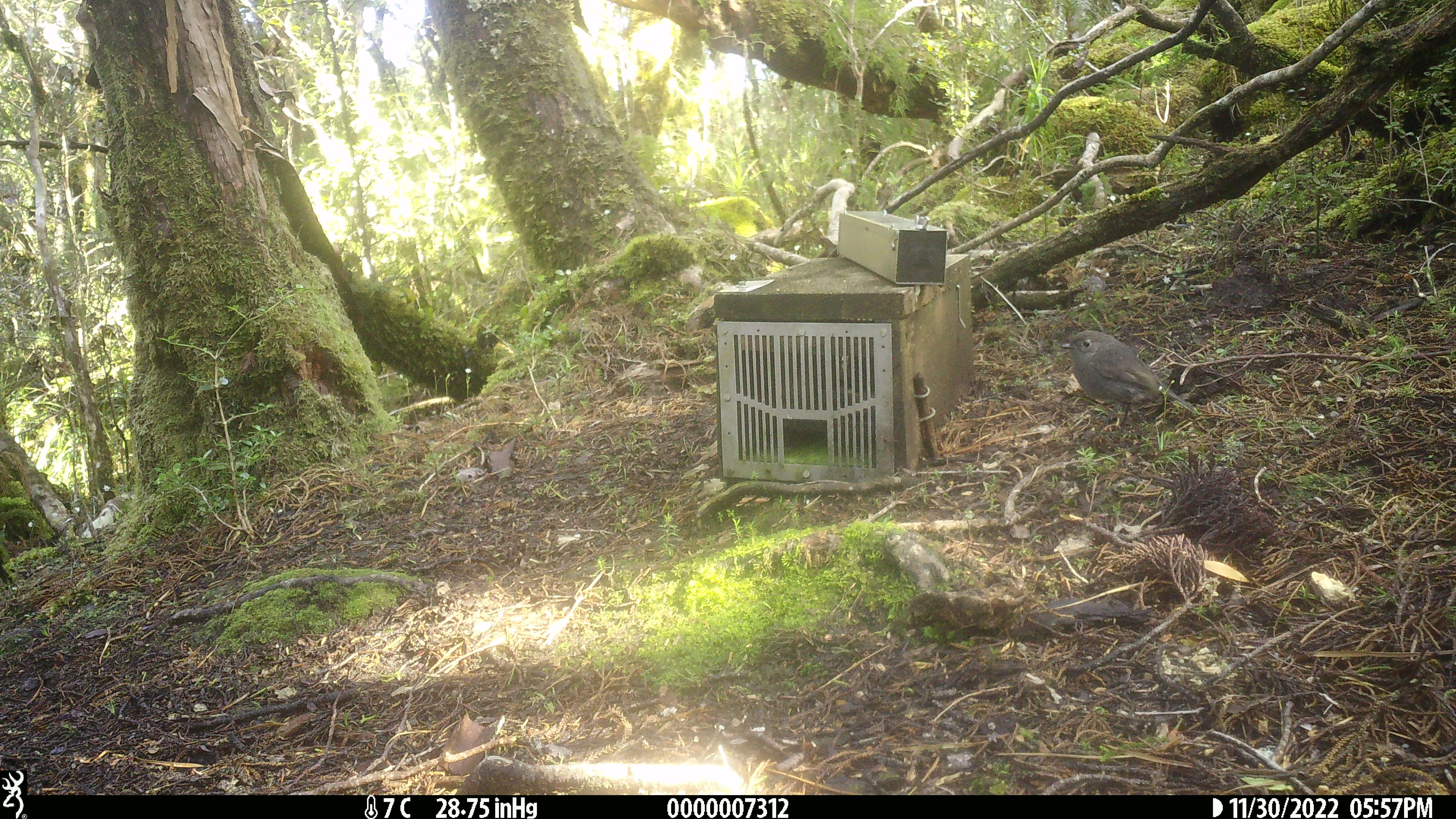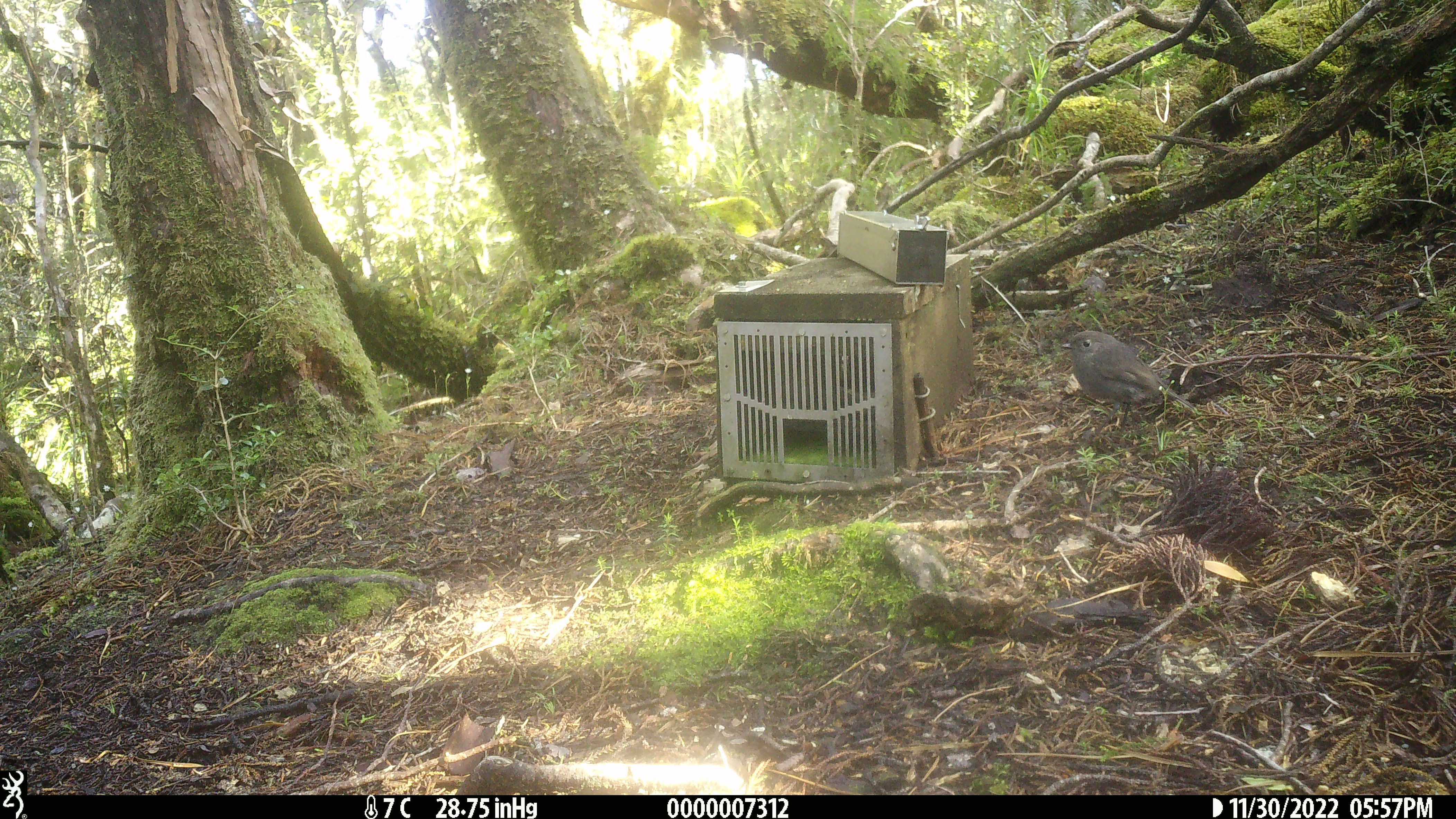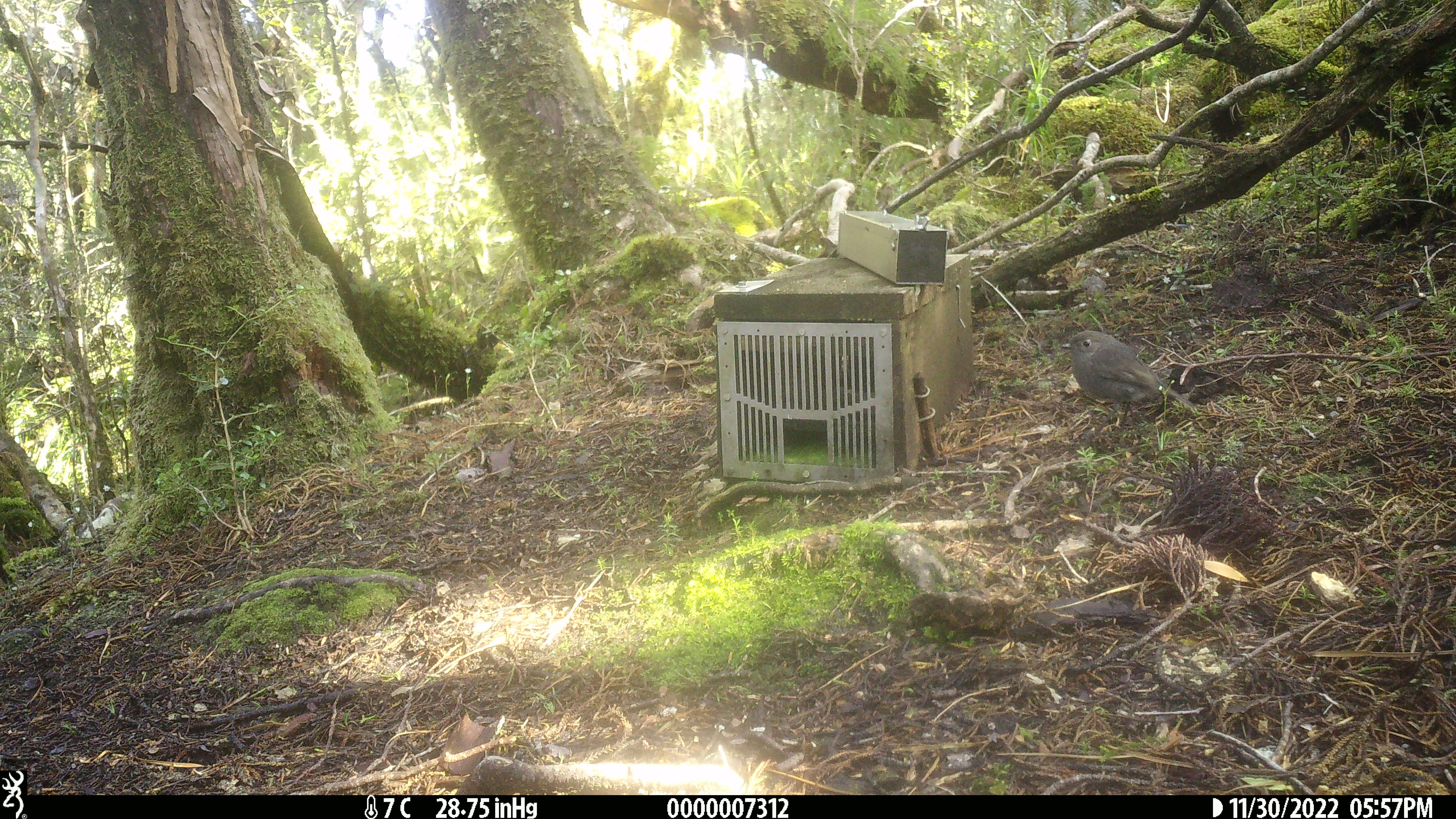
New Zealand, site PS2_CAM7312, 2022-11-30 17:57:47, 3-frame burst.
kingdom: Animalia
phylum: Chordata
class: Aves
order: Passeriformes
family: Petroicidae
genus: Petroica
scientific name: Petroica australis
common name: new zealand robin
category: robin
Robin (new zealand robin) (Petroica australis).